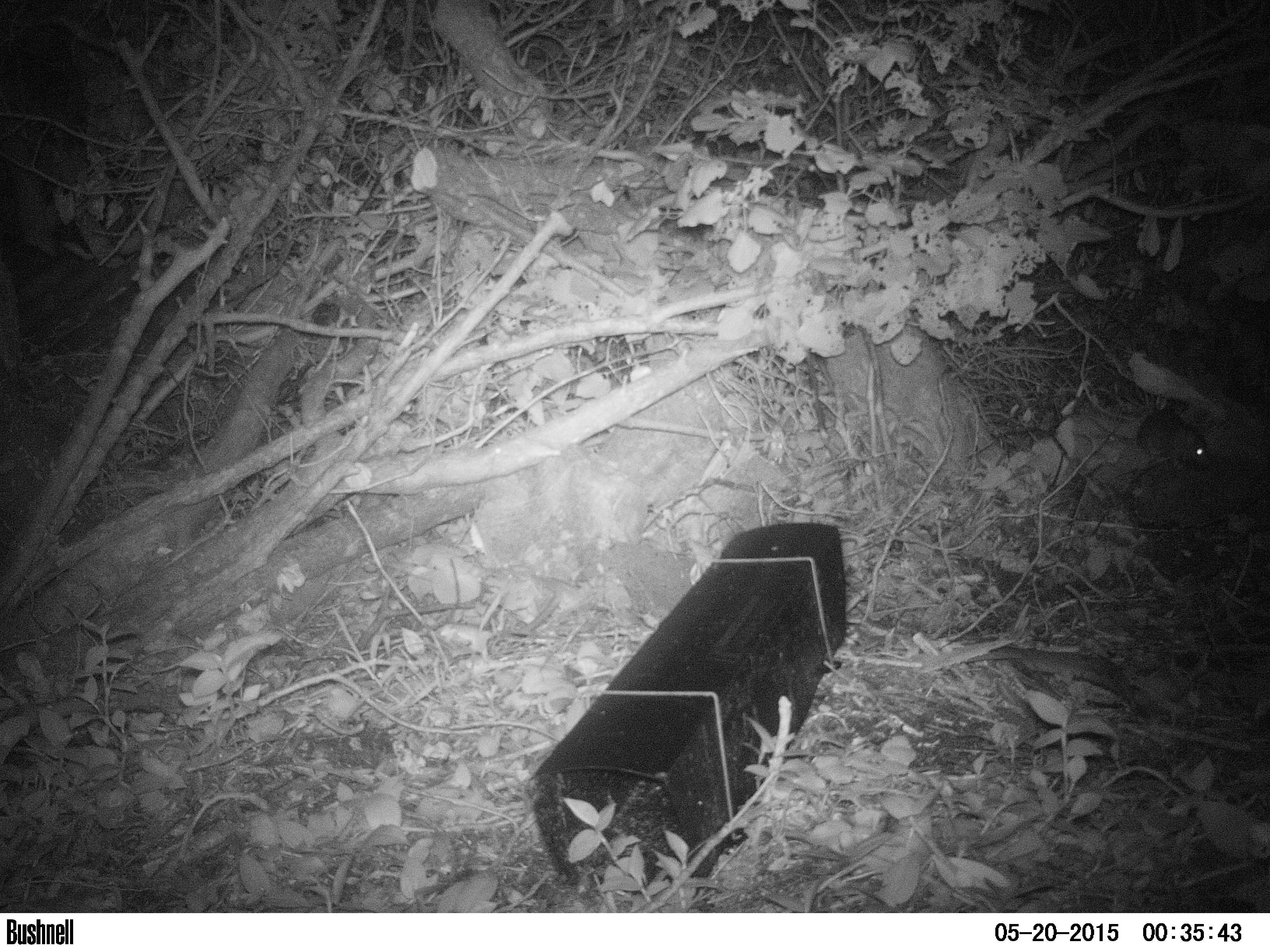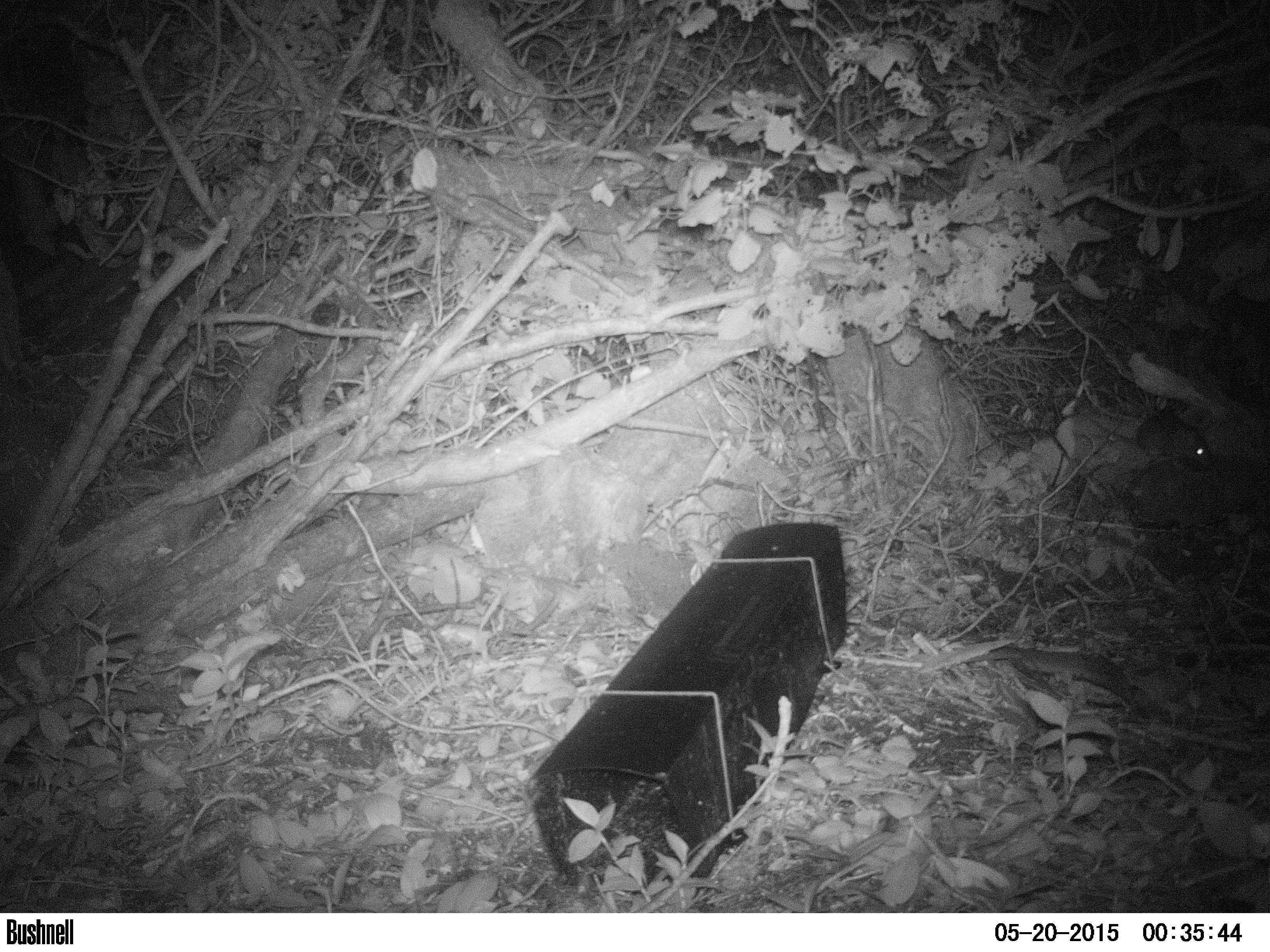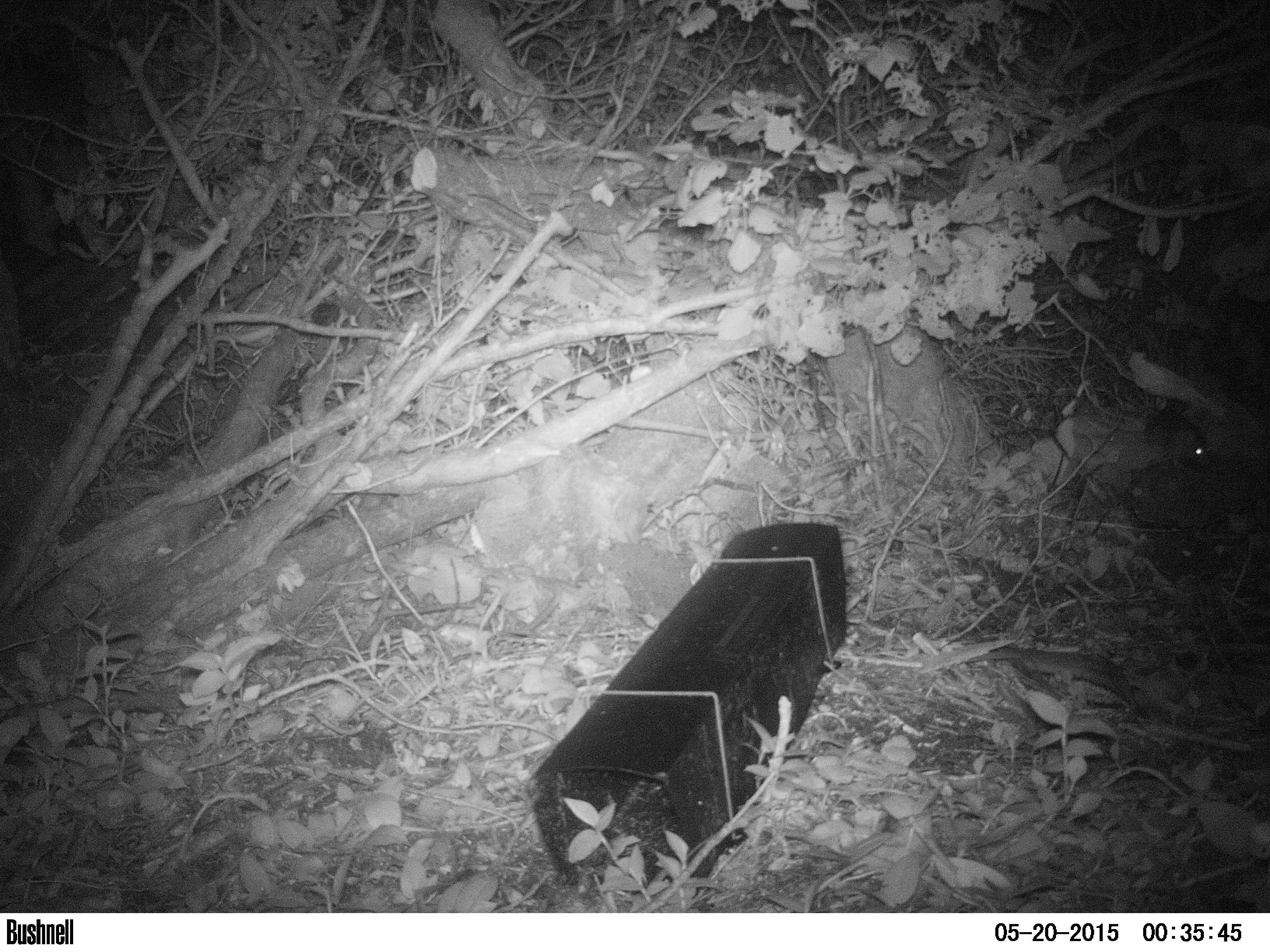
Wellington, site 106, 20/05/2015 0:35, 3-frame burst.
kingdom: Animalia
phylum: Chordata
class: Mammalia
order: Rodentia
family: Muridae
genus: Rattus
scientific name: Rattus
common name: rat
Rat (Rattus).